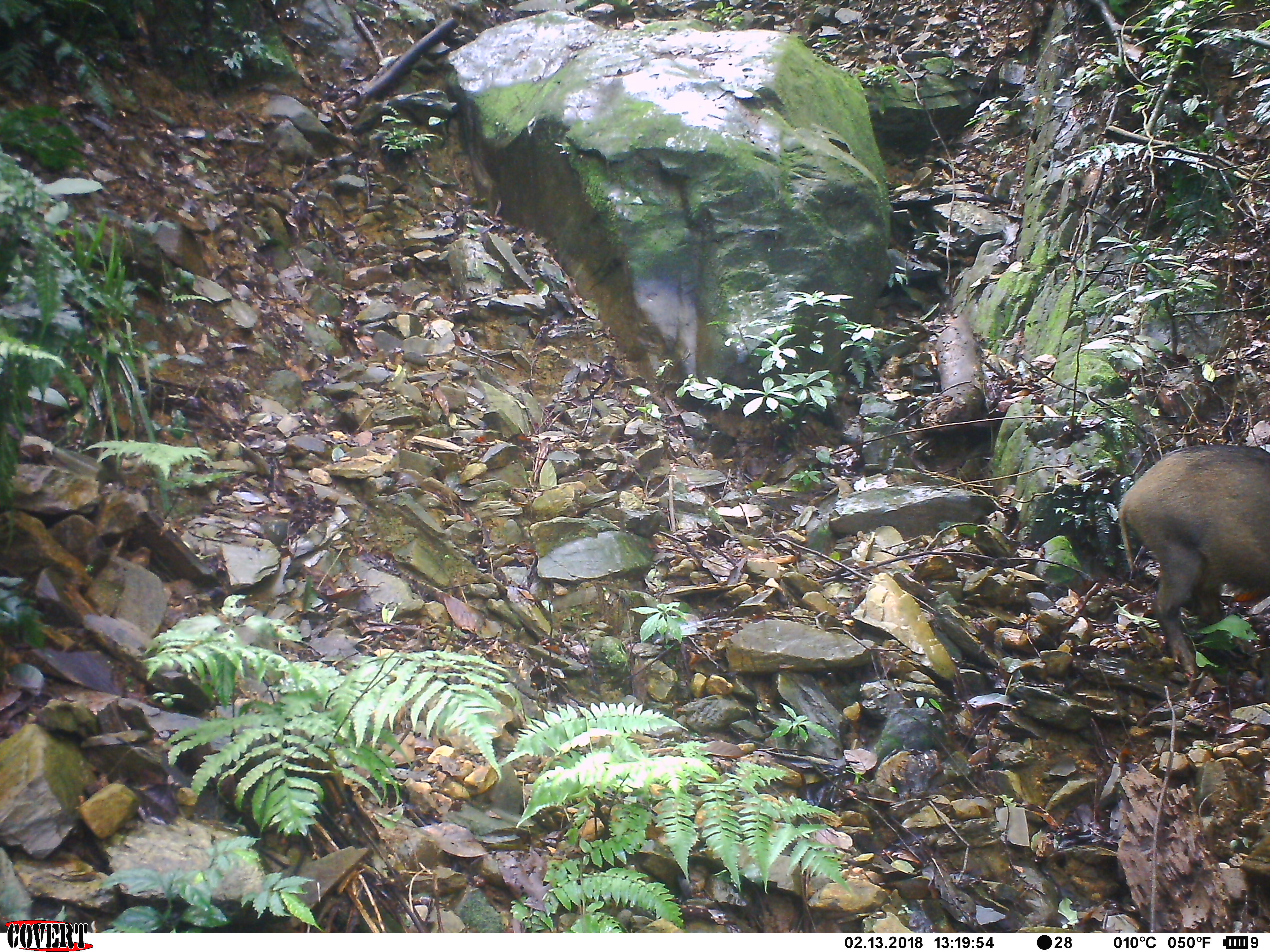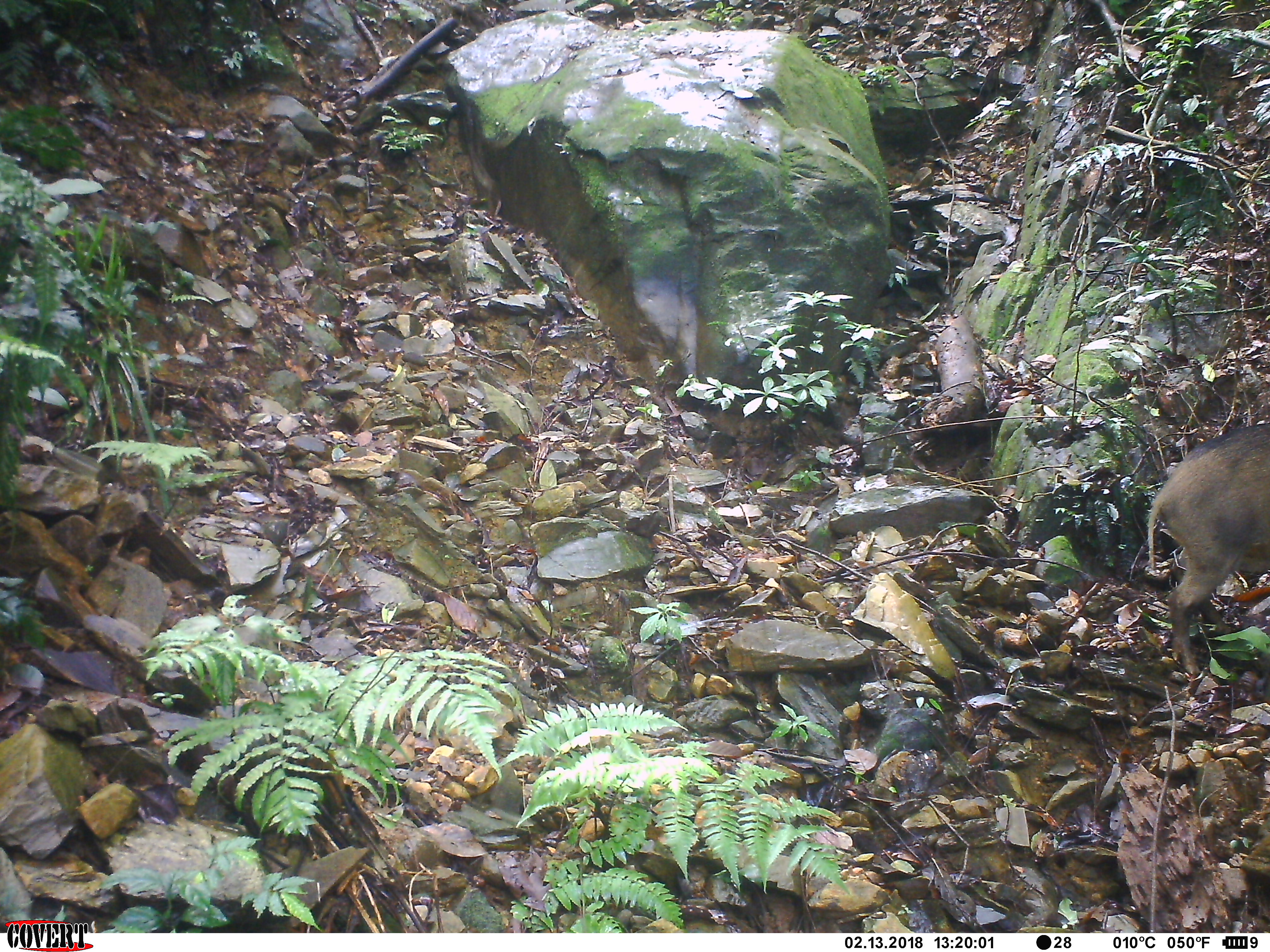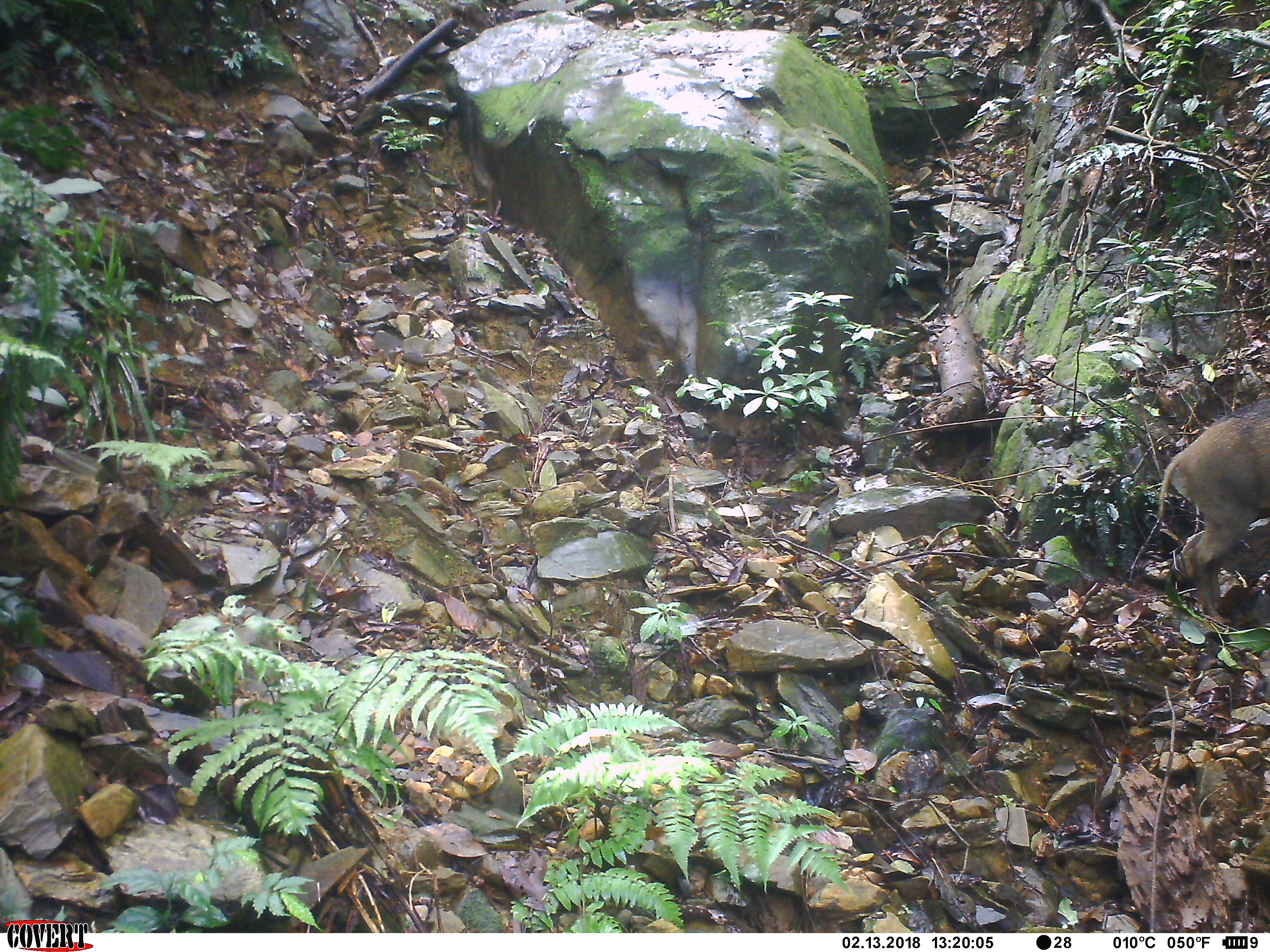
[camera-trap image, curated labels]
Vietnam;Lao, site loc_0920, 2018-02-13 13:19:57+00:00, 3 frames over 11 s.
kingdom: Animalia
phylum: Chordata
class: Mammalia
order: Artiodactyla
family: Suidae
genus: Sus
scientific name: Sus scrofa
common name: eurasian wild pig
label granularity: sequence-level